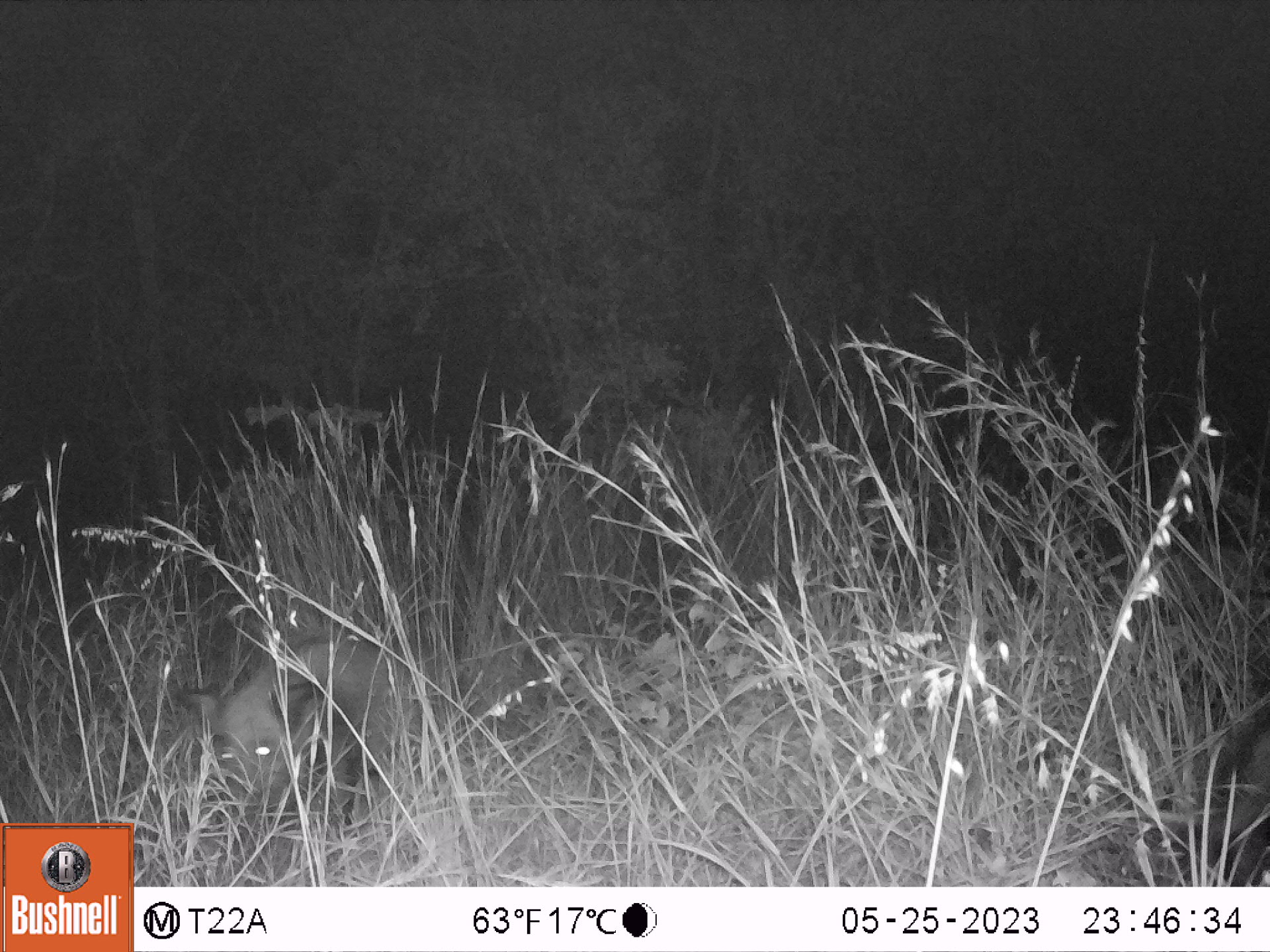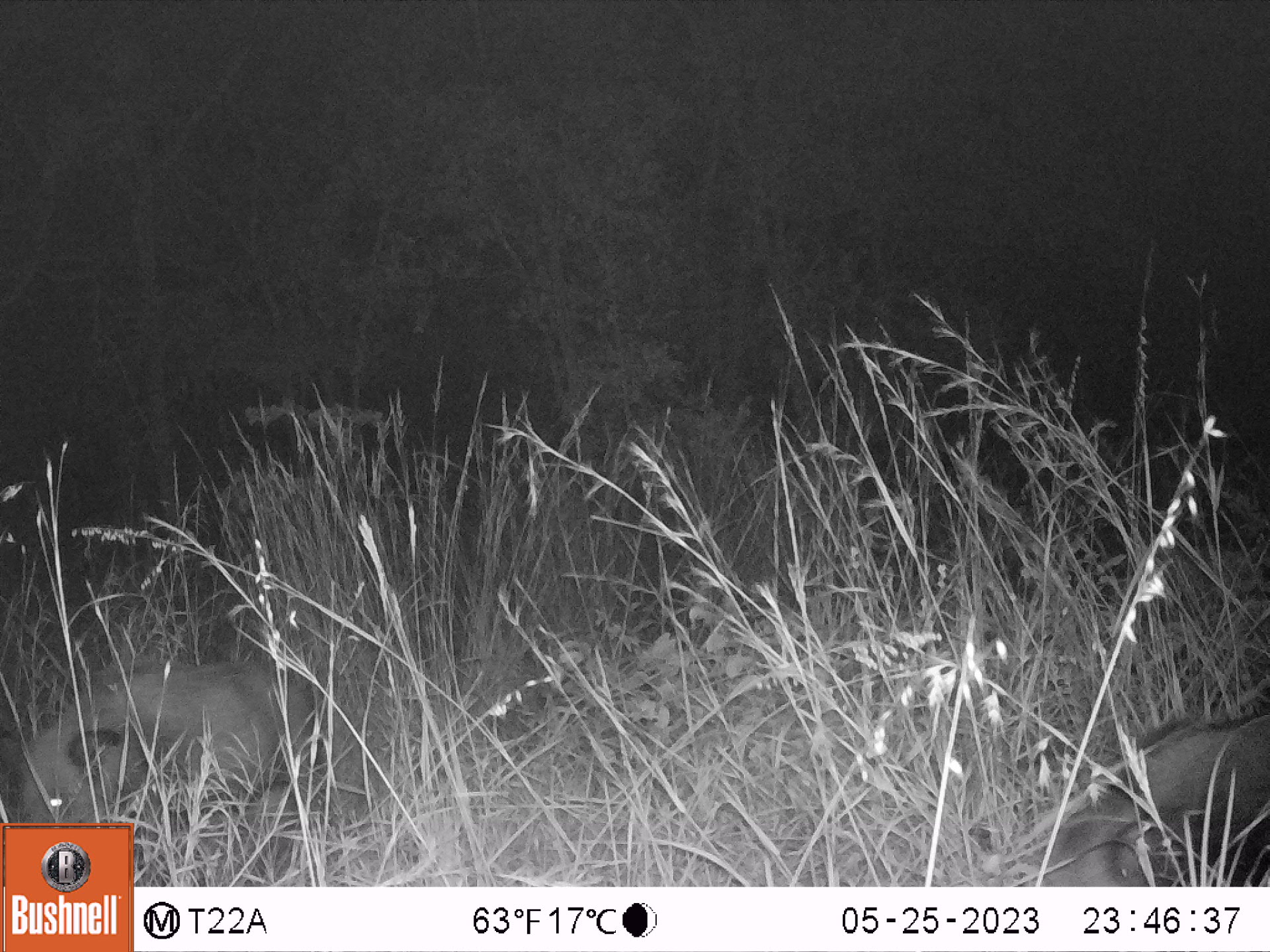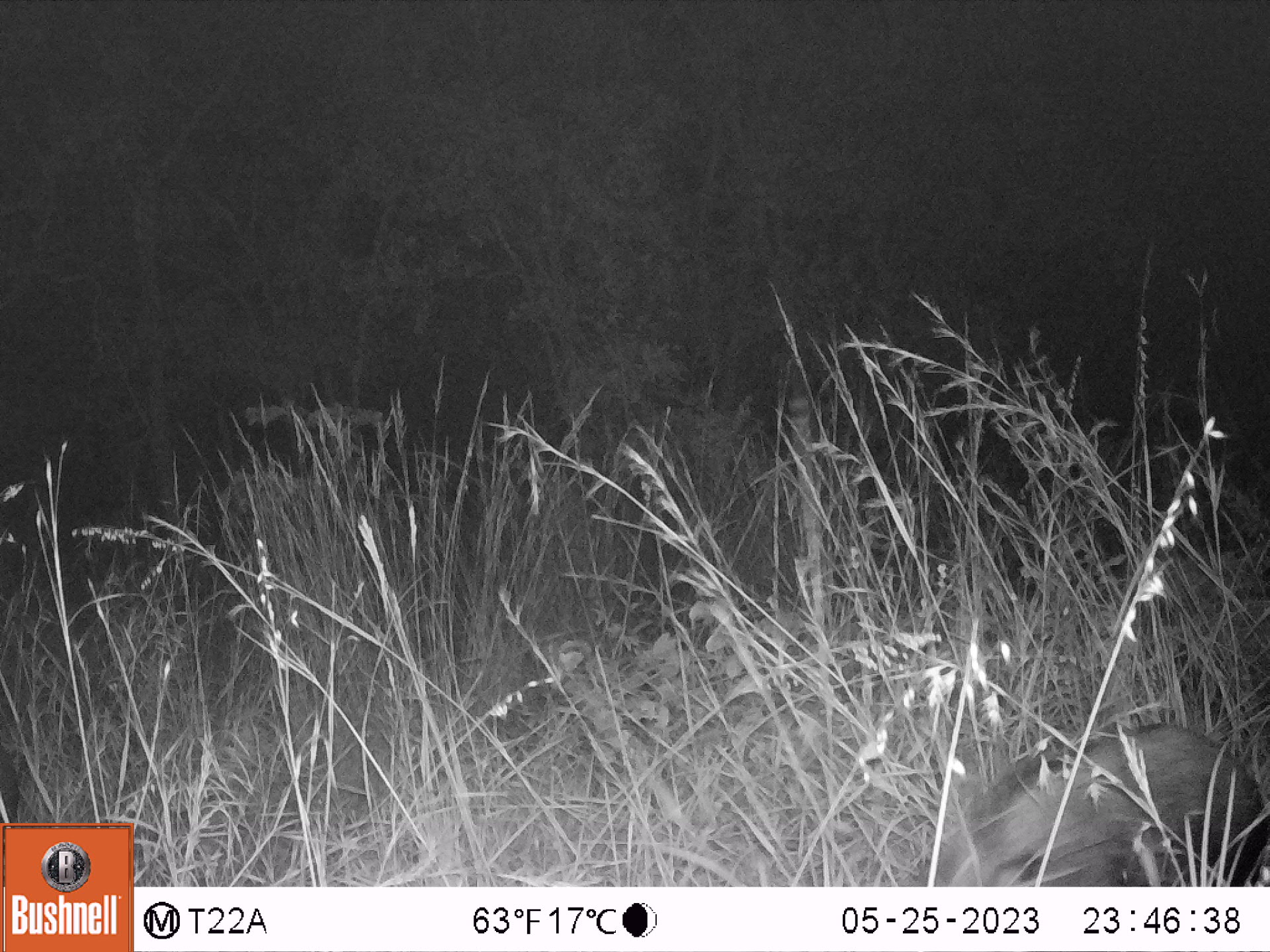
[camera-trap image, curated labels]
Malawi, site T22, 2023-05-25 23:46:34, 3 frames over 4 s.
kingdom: Animalia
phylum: Chordata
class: Mammalia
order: Artiodactyla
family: Suidae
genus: Potamochoerus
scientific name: Potamochoerus larvatus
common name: bushpig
Bushpig (Potamochoerus larvatus), count 2.